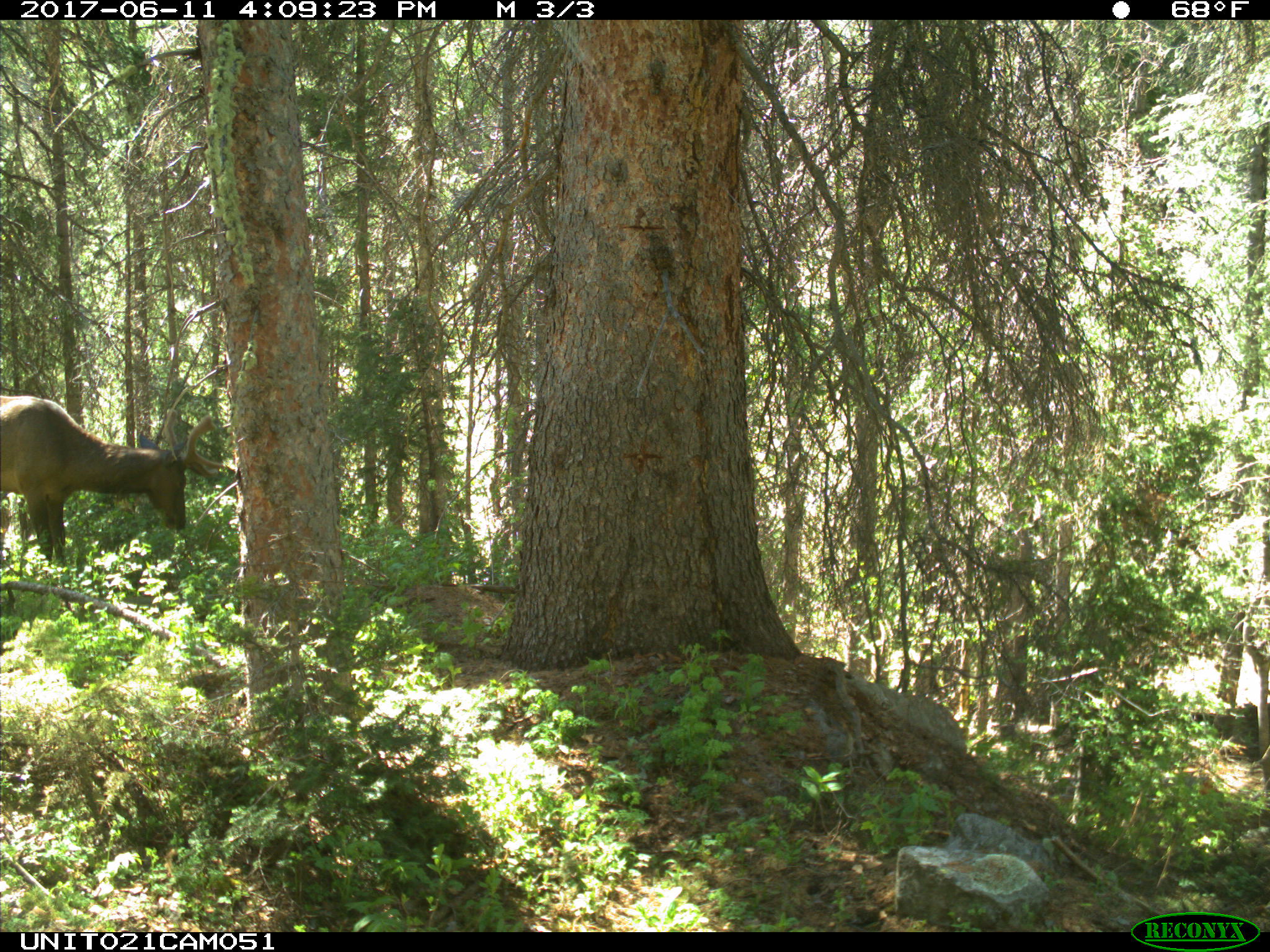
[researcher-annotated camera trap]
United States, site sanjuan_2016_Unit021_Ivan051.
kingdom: Animalia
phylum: Chordata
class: Mammalia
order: Artiodactyla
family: Cervidae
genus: Cervus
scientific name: Cervus elaphus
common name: red deer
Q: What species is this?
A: Cervus elaphus (red deer).